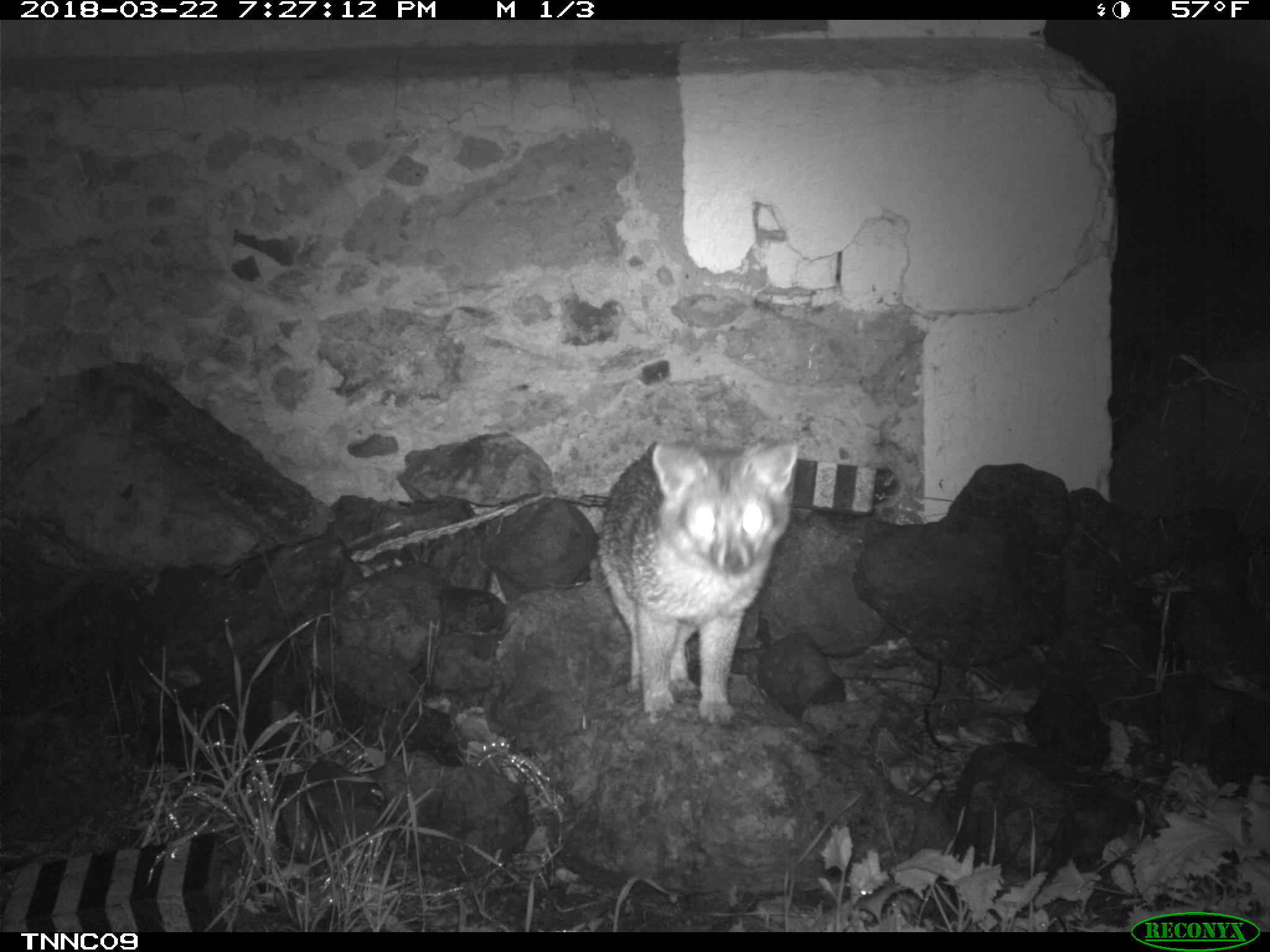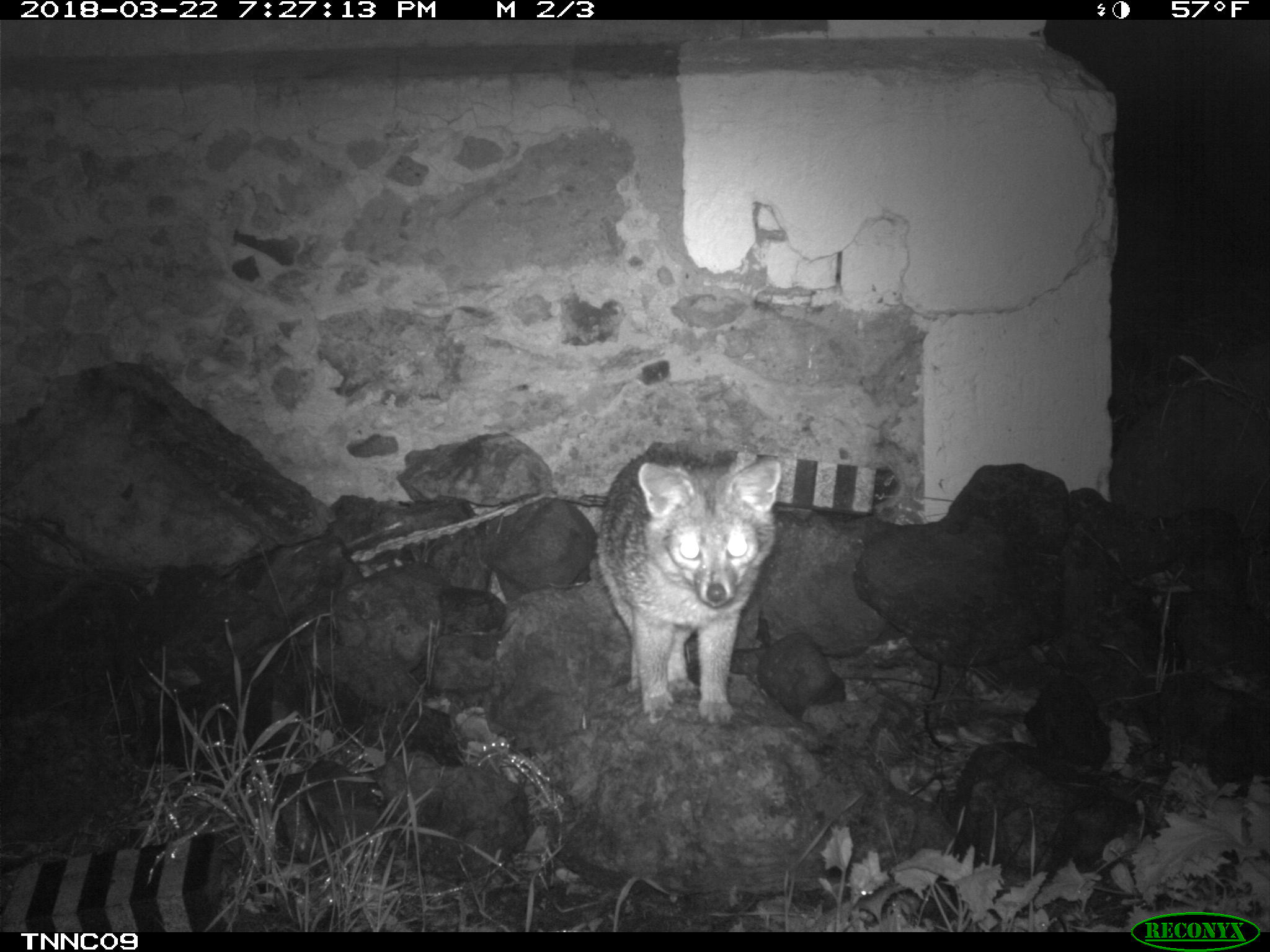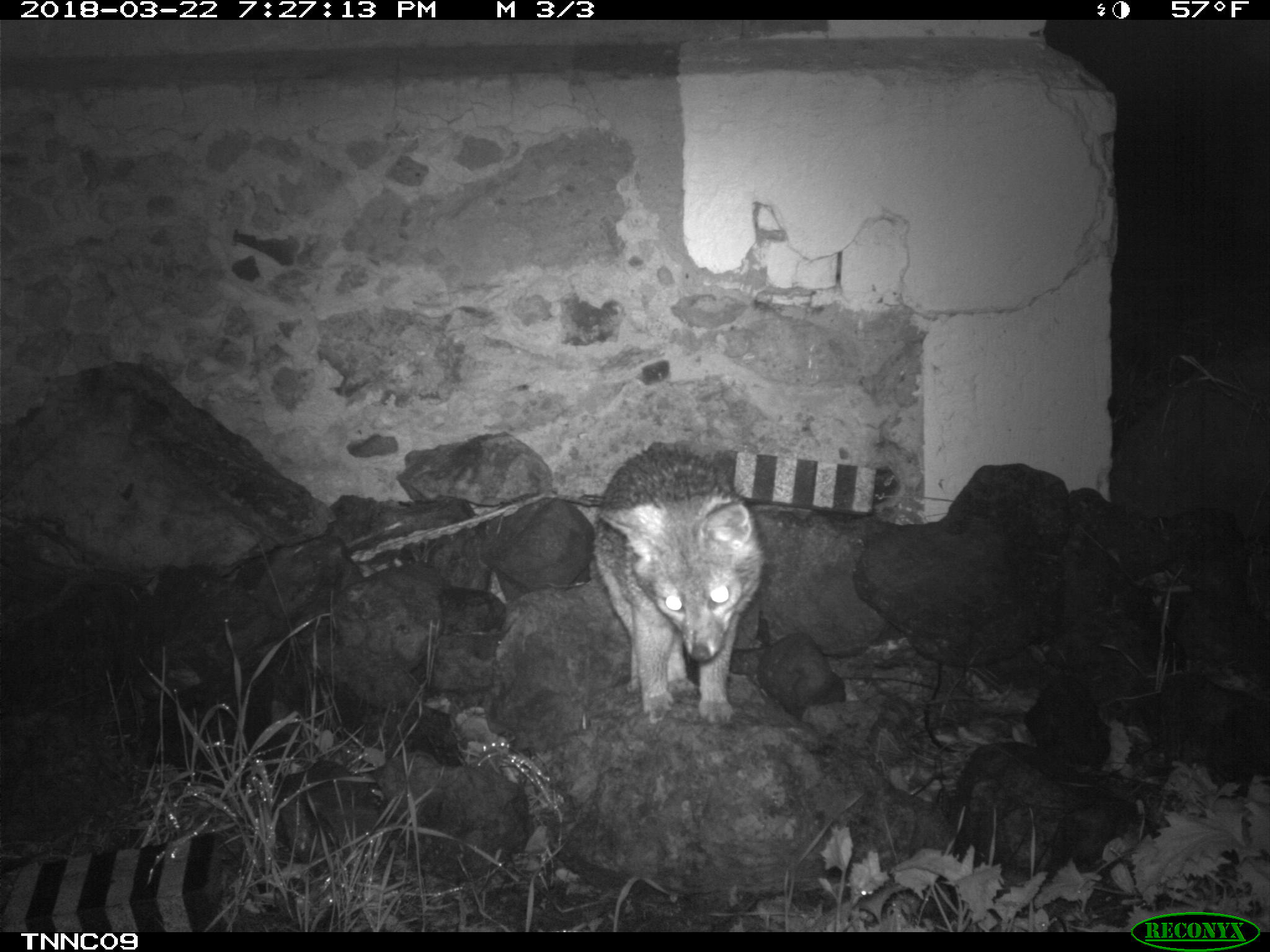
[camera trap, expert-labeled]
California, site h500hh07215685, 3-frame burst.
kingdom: Animalia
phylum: Chordata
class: Mammalia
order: Carnivora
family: Canidae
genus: Urocyon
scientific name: Urocyon littoralis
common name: island fox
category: fox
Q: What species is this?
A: Fox (island fox) (Urocyon littoralis).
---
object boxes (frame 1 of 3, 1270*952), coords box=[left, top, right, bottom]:
fox: box=[598, 438, 798, 725]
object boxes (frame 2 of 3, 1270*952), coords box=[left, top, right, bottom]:
fox: box=[597, 444, 780, 725]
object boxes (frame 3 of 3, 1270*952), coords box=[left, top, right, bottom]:
fox: box=[591, 440, 765, 725]